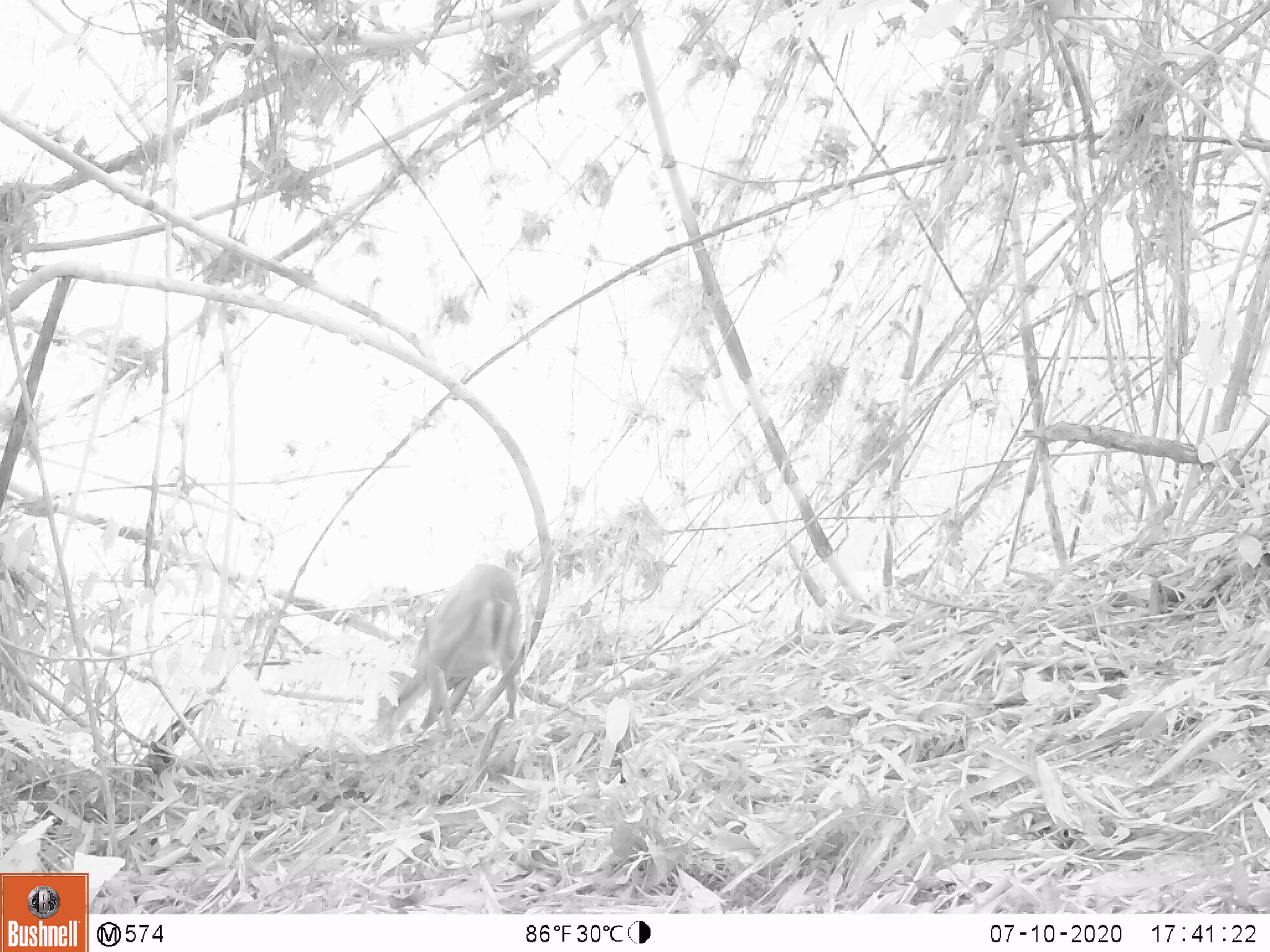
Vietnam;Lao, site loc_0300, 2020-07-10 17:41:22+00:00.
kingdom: Animalia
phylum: Chordata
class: Mammalia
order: Artiodactyla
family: Cervidae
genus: Muntiacus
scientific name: Muntiacus rooseveltorum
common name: roosevelt's muntjac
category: roosevelts muntjac group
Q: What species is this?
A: Roosevelts muntjac group (roosevelt's muntjac) (Muntiacus rooseveltorum).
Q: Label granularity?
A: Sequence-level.